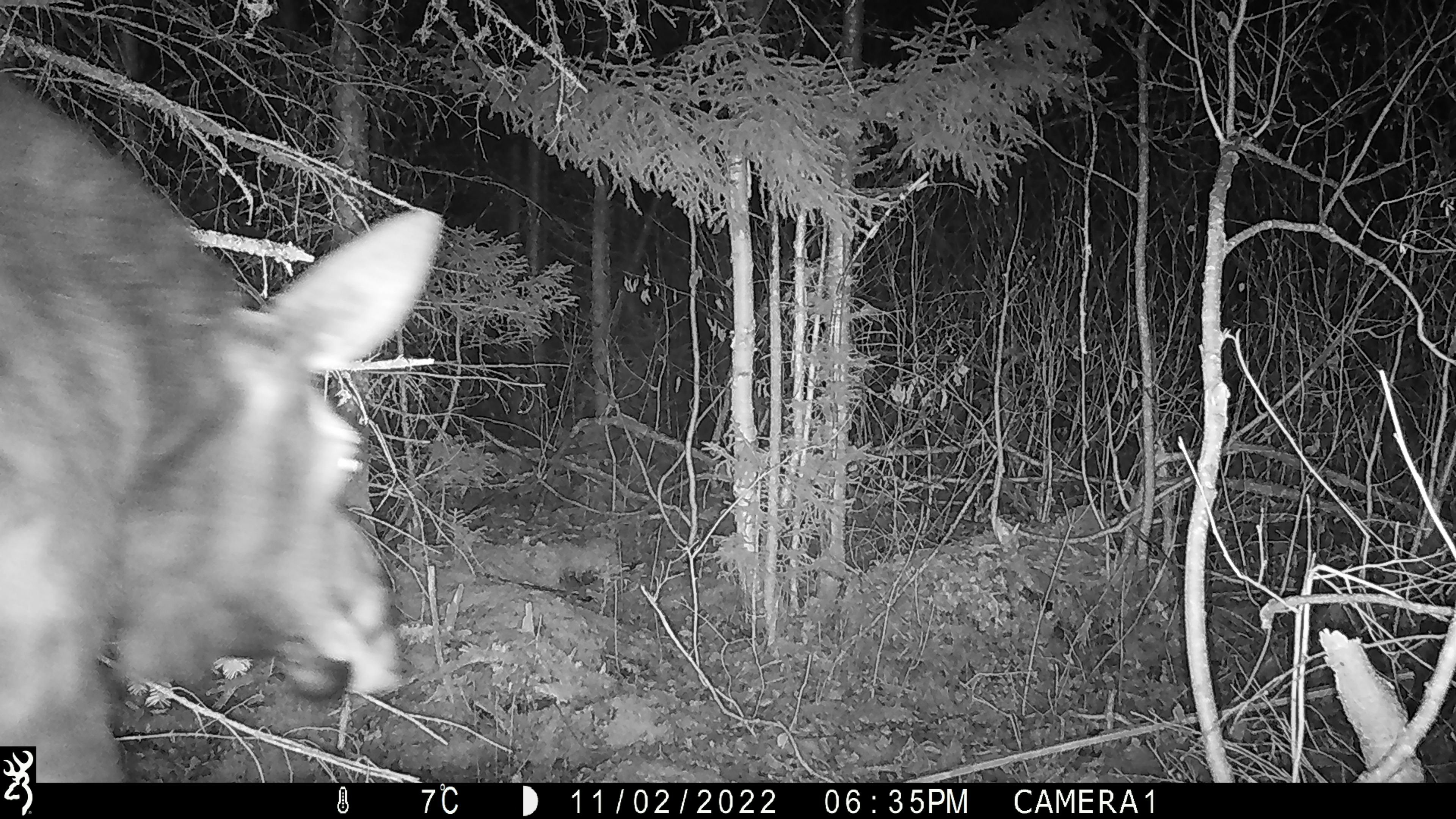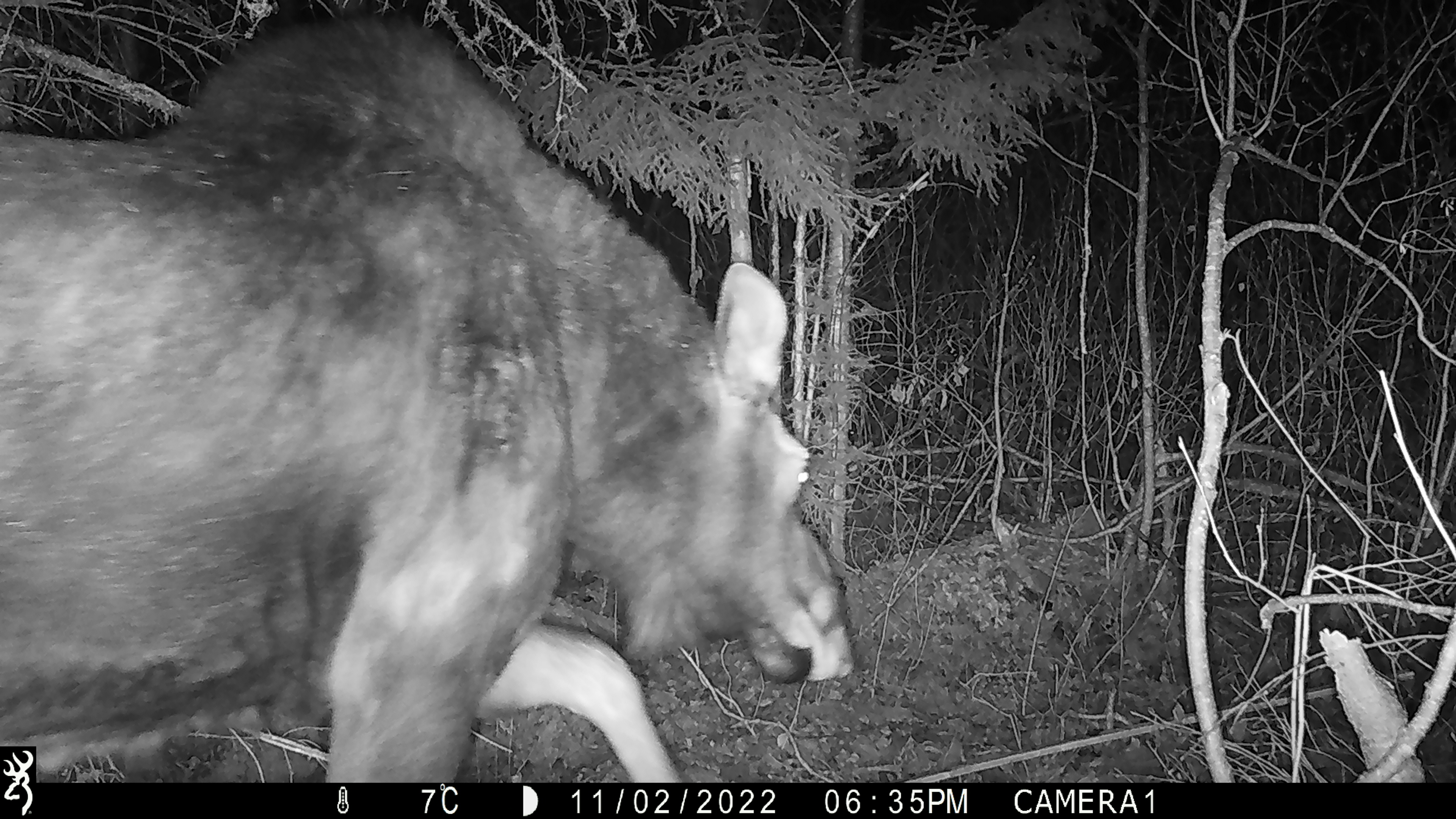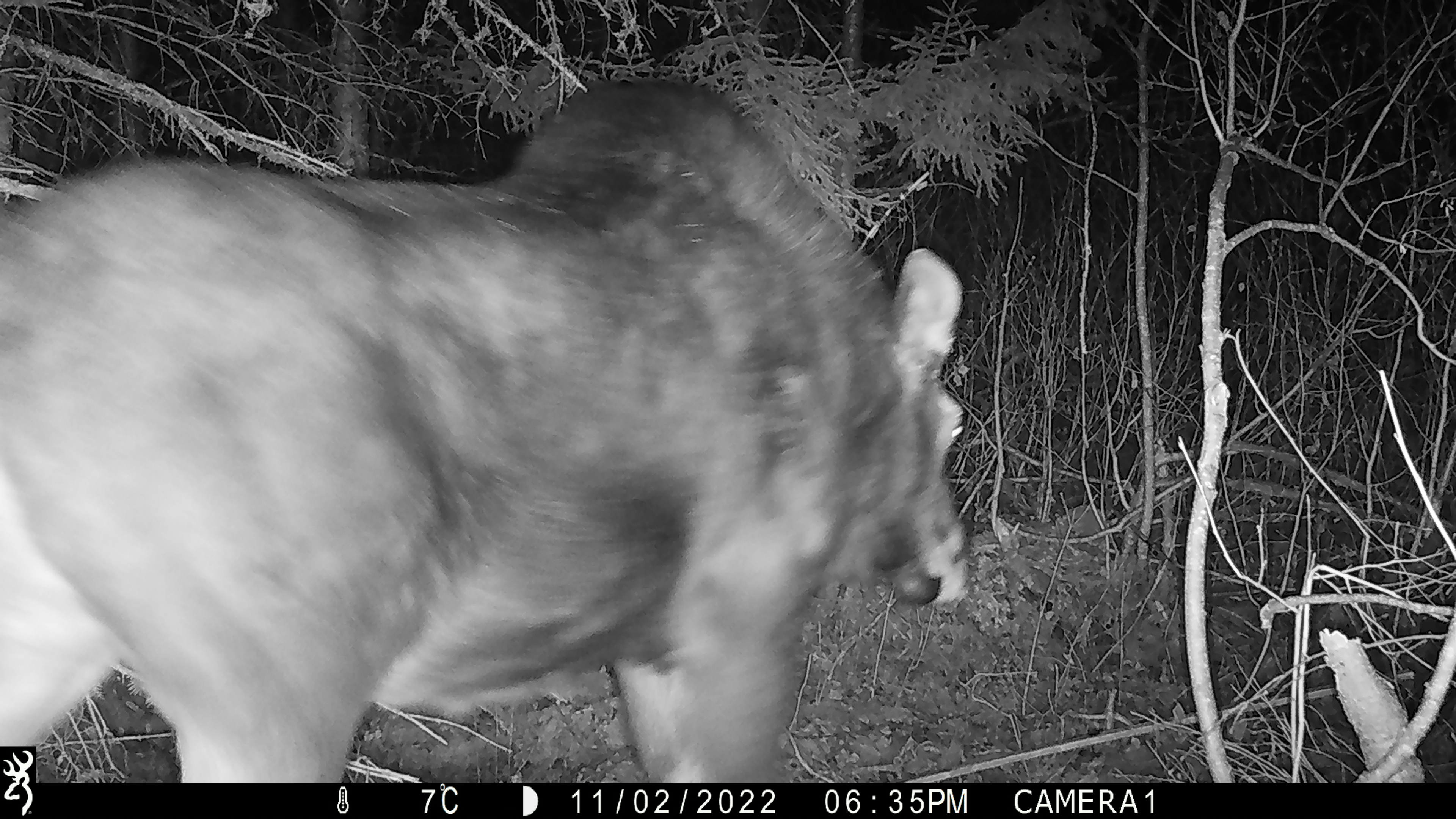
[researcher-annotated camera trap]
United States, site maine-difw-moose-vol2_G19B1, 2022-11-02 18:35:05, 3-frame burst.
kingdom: Animalia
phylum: Chordata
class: Mammalia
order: Artiodactyla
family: Cervidae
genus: Alces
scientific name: Alces alces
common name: moose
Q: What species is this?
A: Moose (Alces alces).